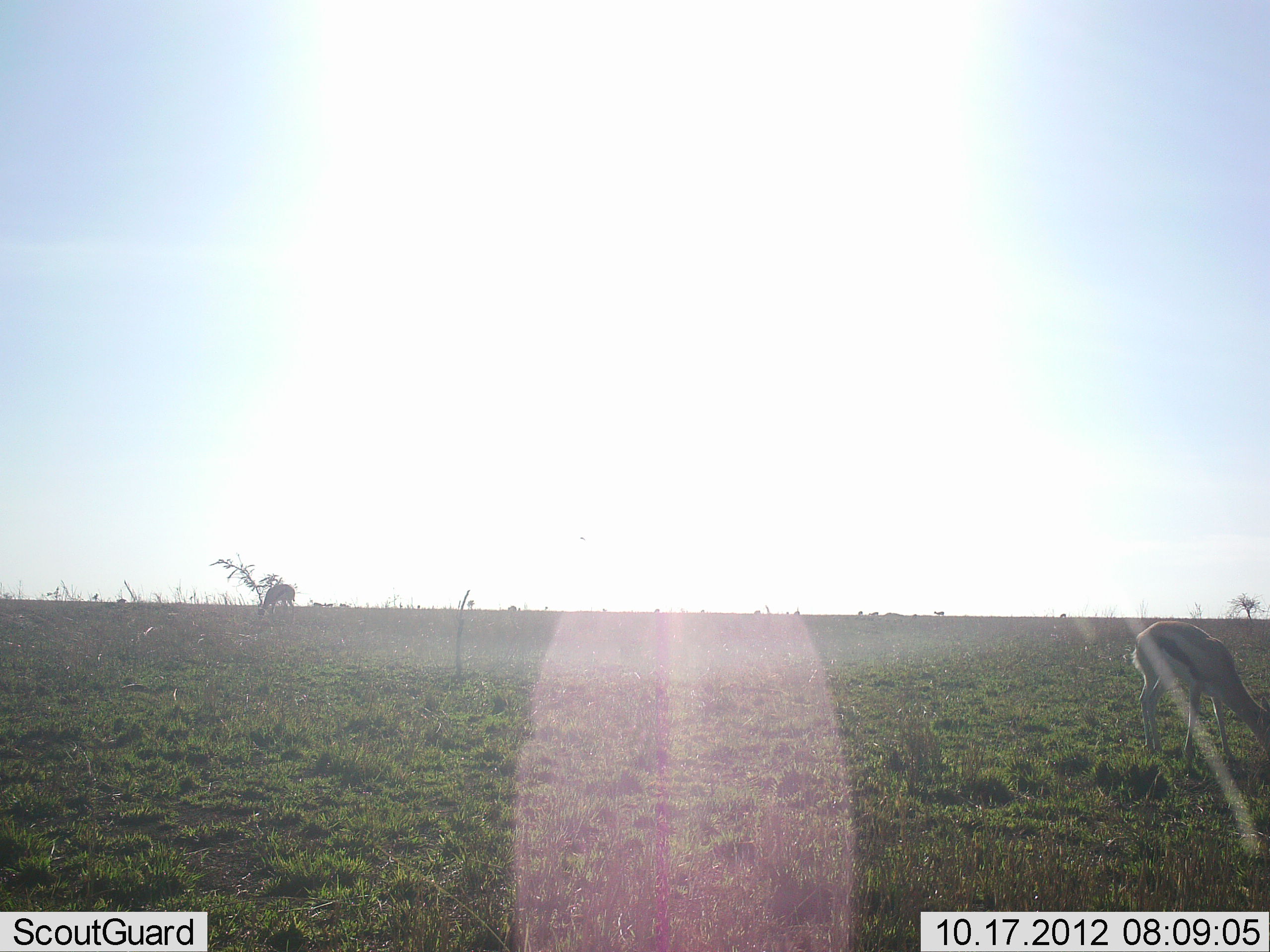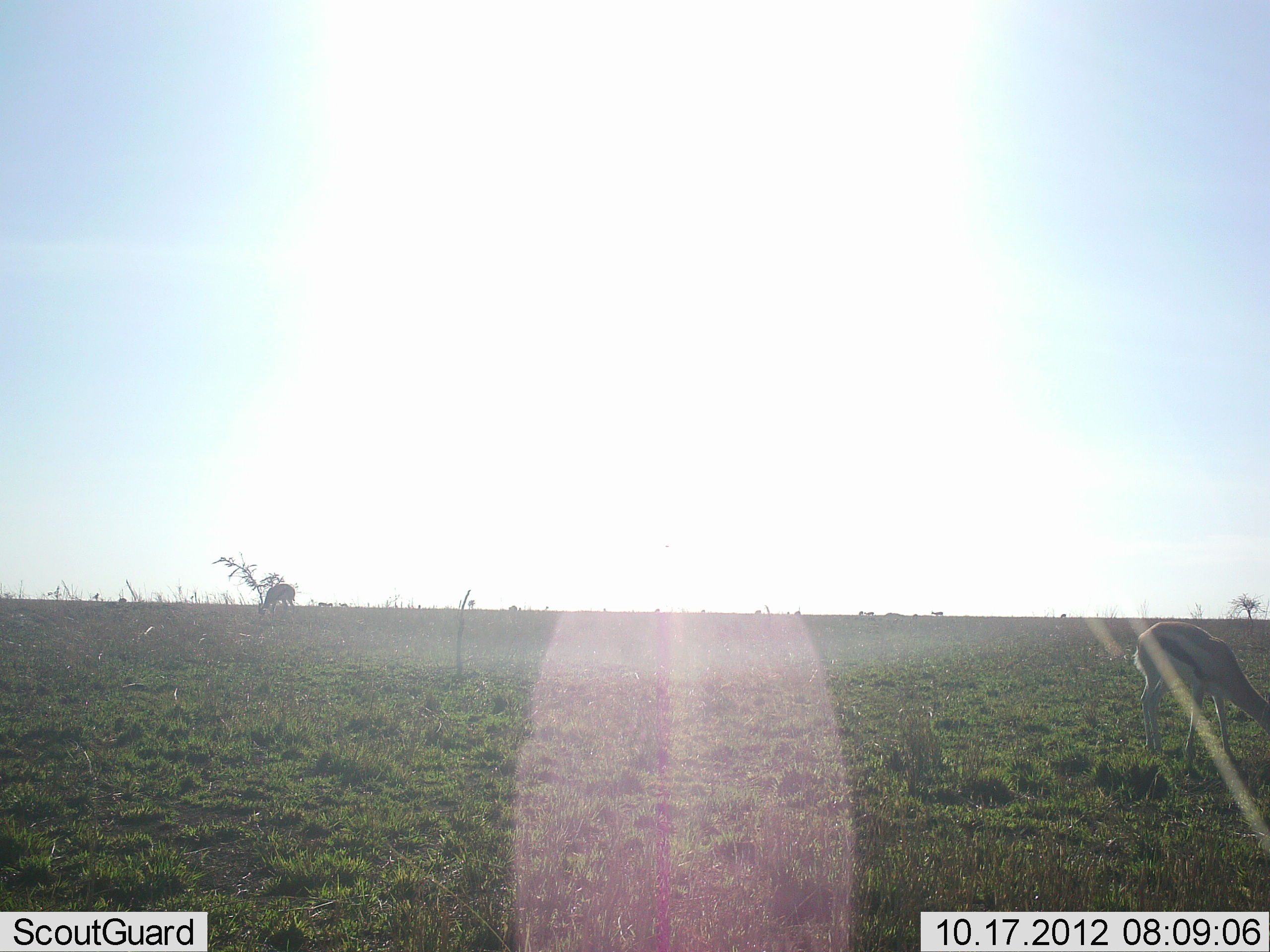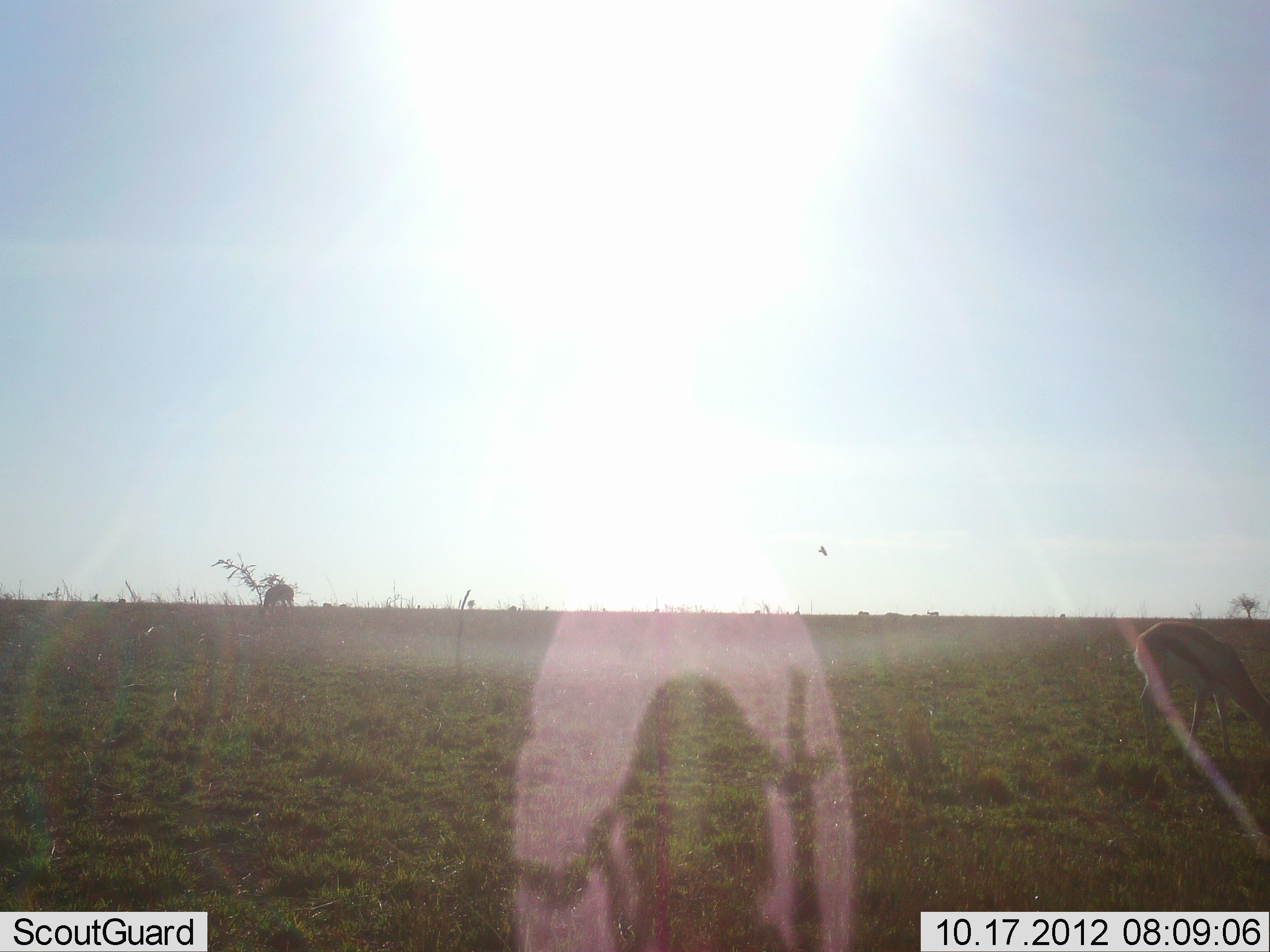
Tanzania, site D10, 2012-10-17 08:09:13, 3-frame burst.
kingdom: Animalia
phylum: Chordata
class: Mammalia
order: Artiodactyla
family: Bovidae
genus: Eudorcas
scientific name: Eudorcas thomsonii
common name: thomson's gazelle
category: gazellethomsons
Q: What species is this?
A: Gazellethomsons (thomson's gazelle) (Eudorcas thomsonii).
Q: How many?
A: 2.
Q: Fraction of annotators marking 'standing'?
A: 18%.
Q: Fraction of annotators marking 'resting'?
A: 0%.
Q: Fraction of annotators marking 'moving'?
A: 0%.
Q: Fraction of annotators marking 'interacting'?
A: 0%.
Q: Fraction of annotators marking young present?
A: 0%.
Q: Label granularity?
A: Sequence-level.